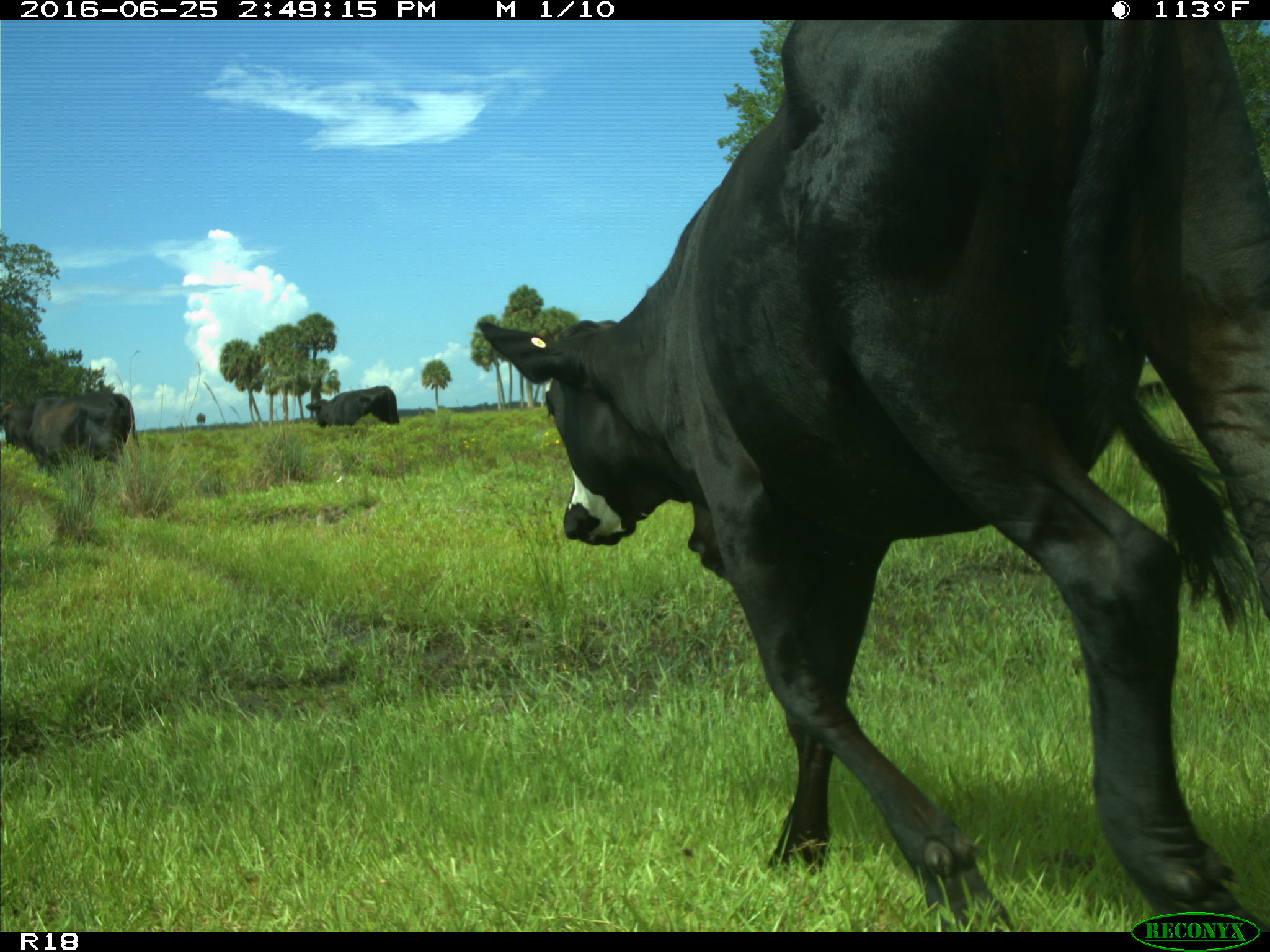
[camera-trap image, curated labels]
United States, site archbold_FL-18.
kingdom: Animalia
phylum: Chordata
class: Mammalia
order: Artiodactyla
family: Bovidae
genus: Bos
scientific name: Bos taurus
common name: domestic cow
Bos taurus (domestic cow).